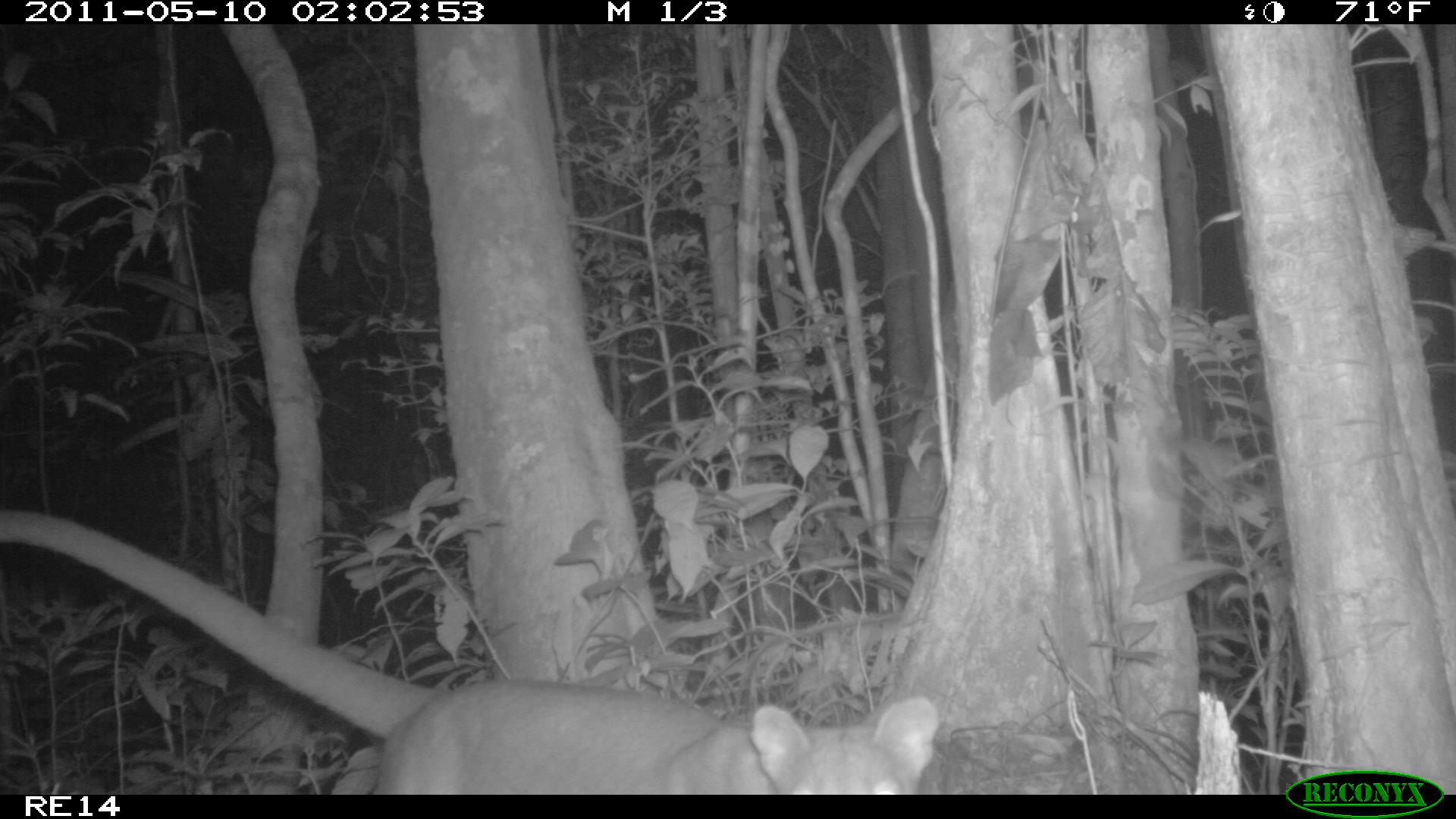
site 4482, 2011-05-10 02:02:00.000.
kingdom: Animalia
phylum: Chordata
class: Mammalia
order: Carnivora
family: Eupleridae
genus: Cryptoprocta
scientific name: Cryptoprocta ferox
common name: fossa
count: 1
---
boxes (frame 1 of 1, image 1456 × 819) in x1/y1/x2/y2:
cryptoprocta ferox: 0/510/936/795